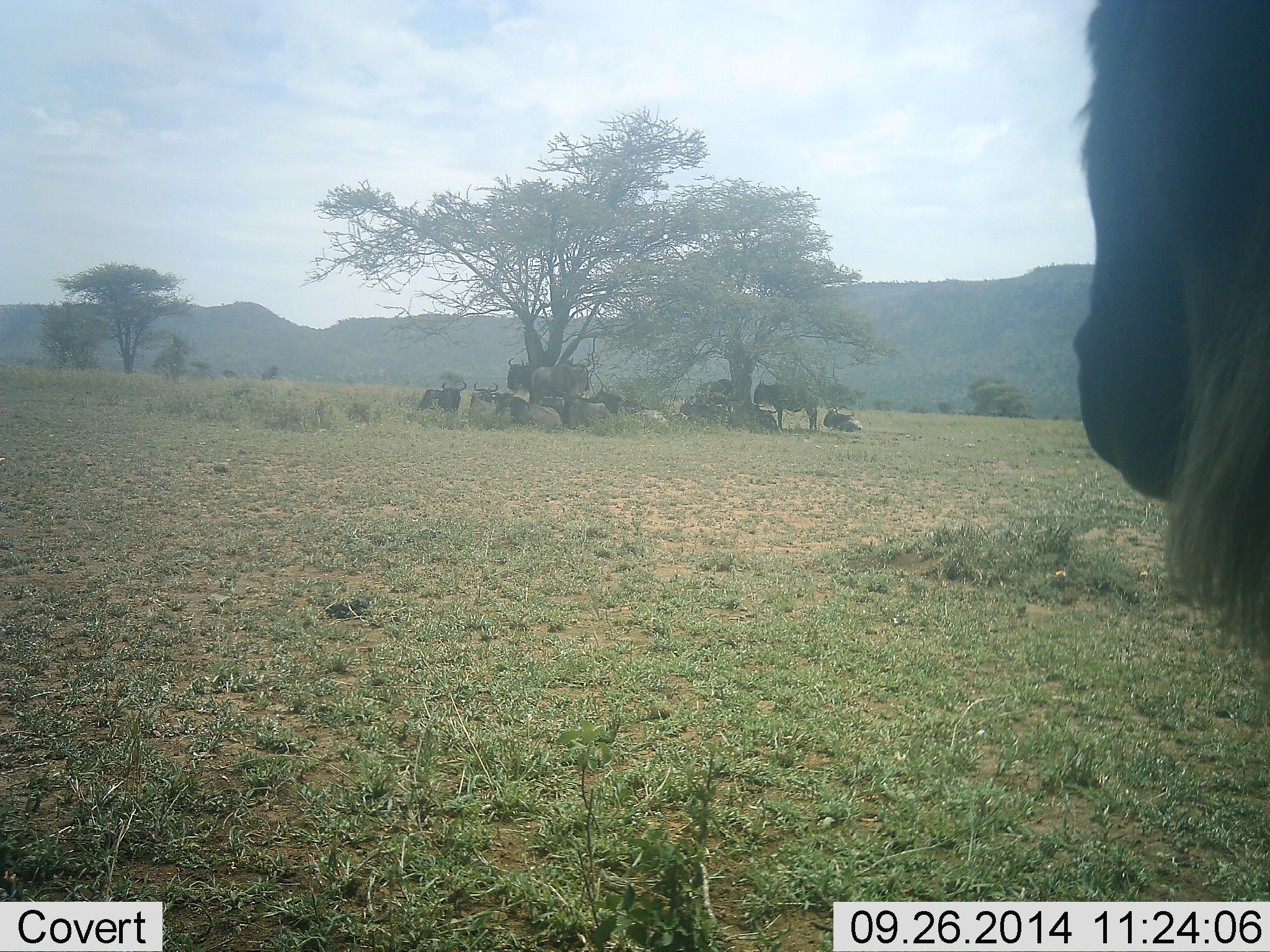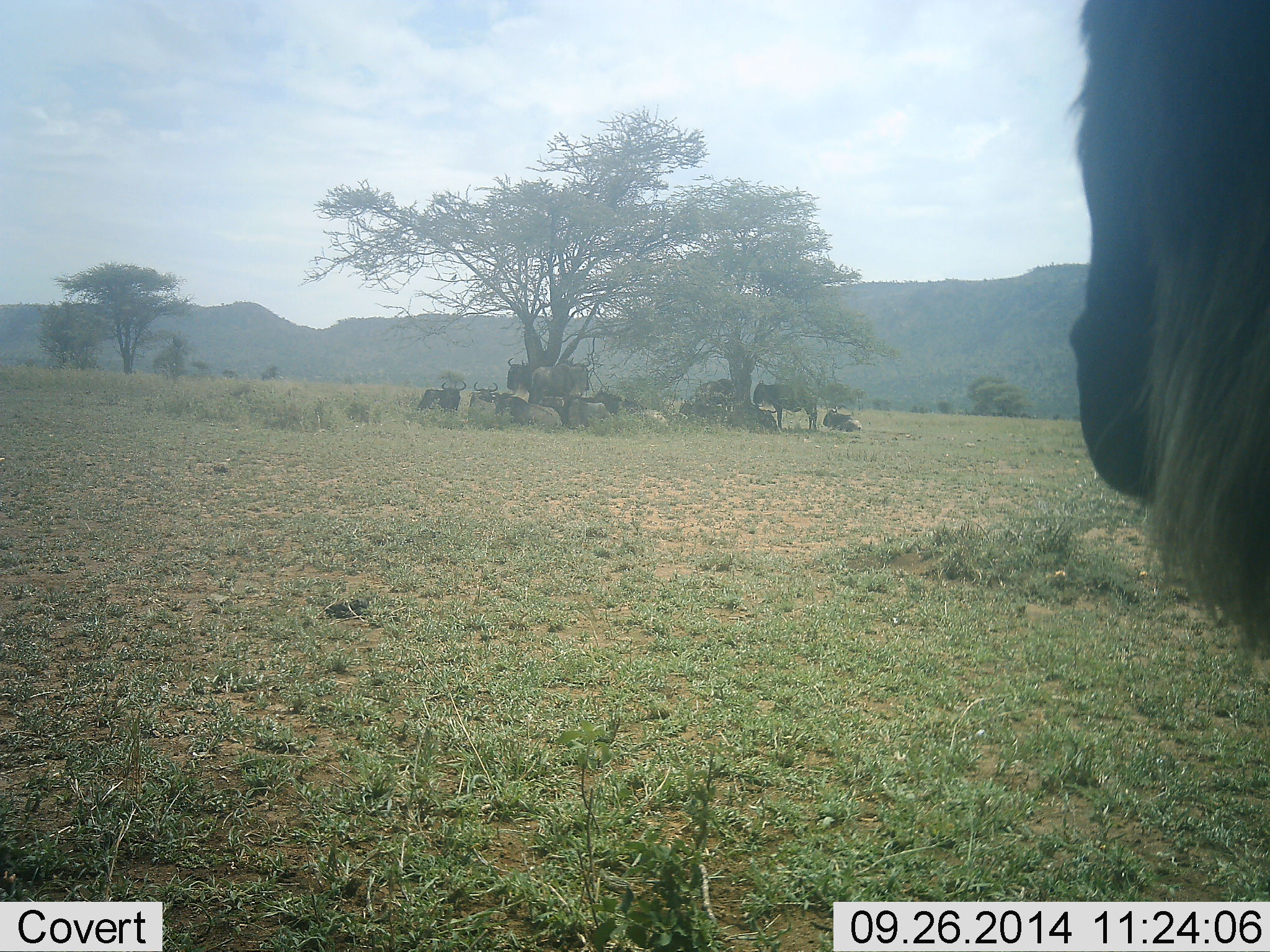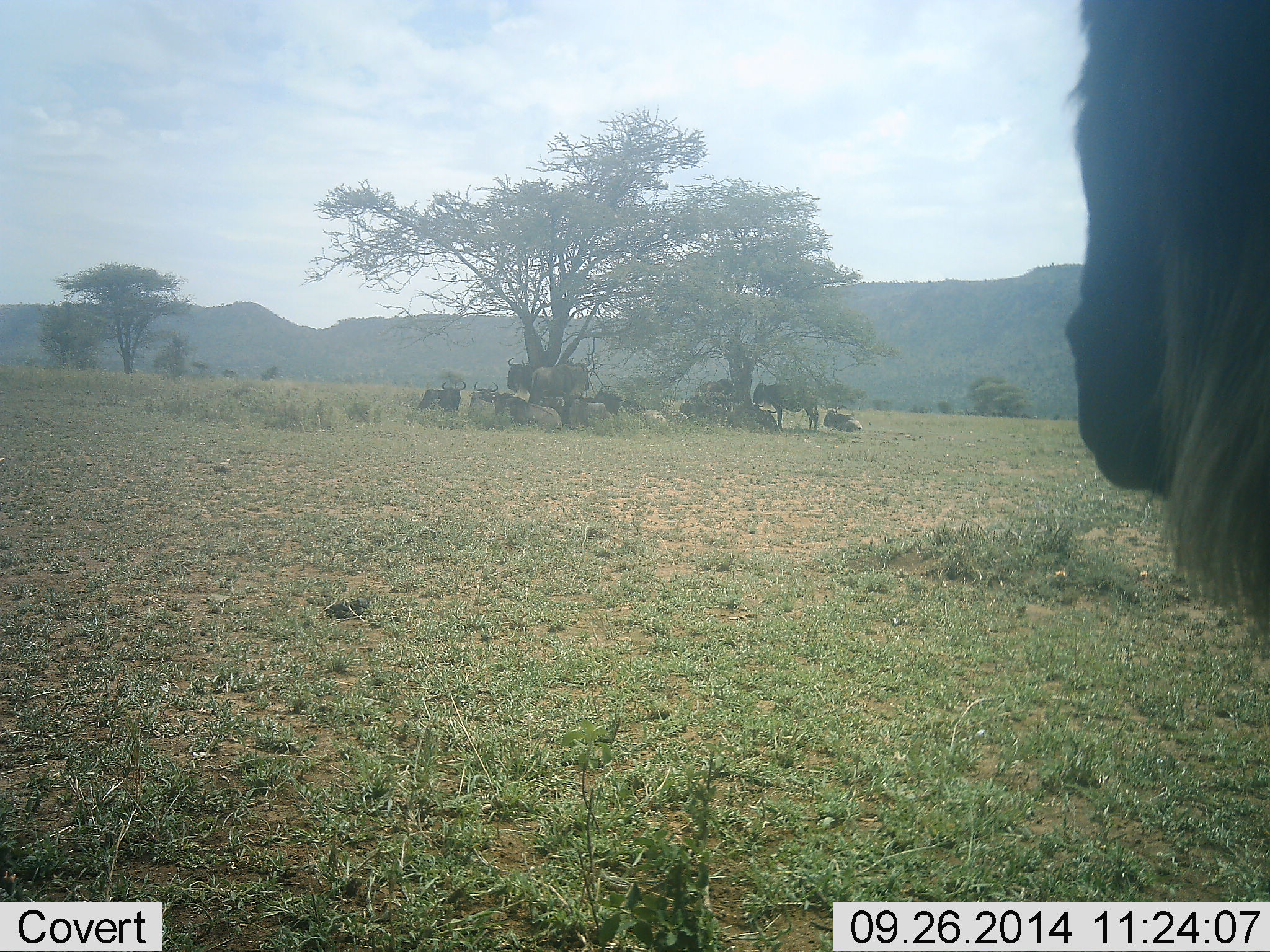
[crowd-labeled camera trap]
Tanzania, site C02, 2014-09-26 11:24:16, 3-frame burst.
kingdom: Animalia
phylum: Chordata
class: Mammalia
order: Artiodactyla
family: Bovidae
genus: Connochaetes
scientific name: Connochaetes taurinus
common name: blue wildebeest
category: wildebeest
Wildebeest (blue wildebeest) (Connochaetes taurinus), count 11-50. Behavior (volunteer vote fractions): standing 100%, resting 100%, moving 0%, interacting 10%. Young present (vote fraction): 0%. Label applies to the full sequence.